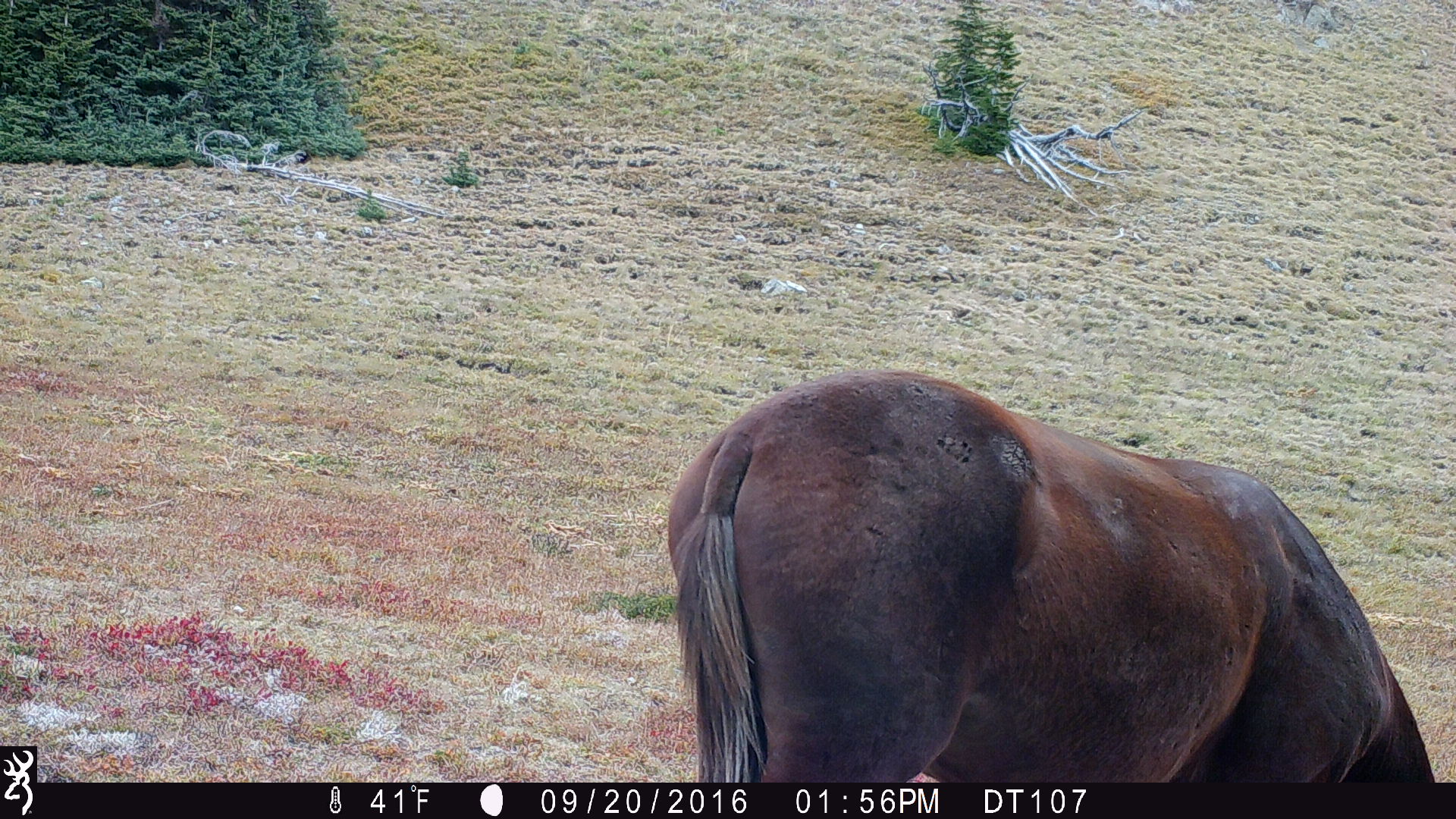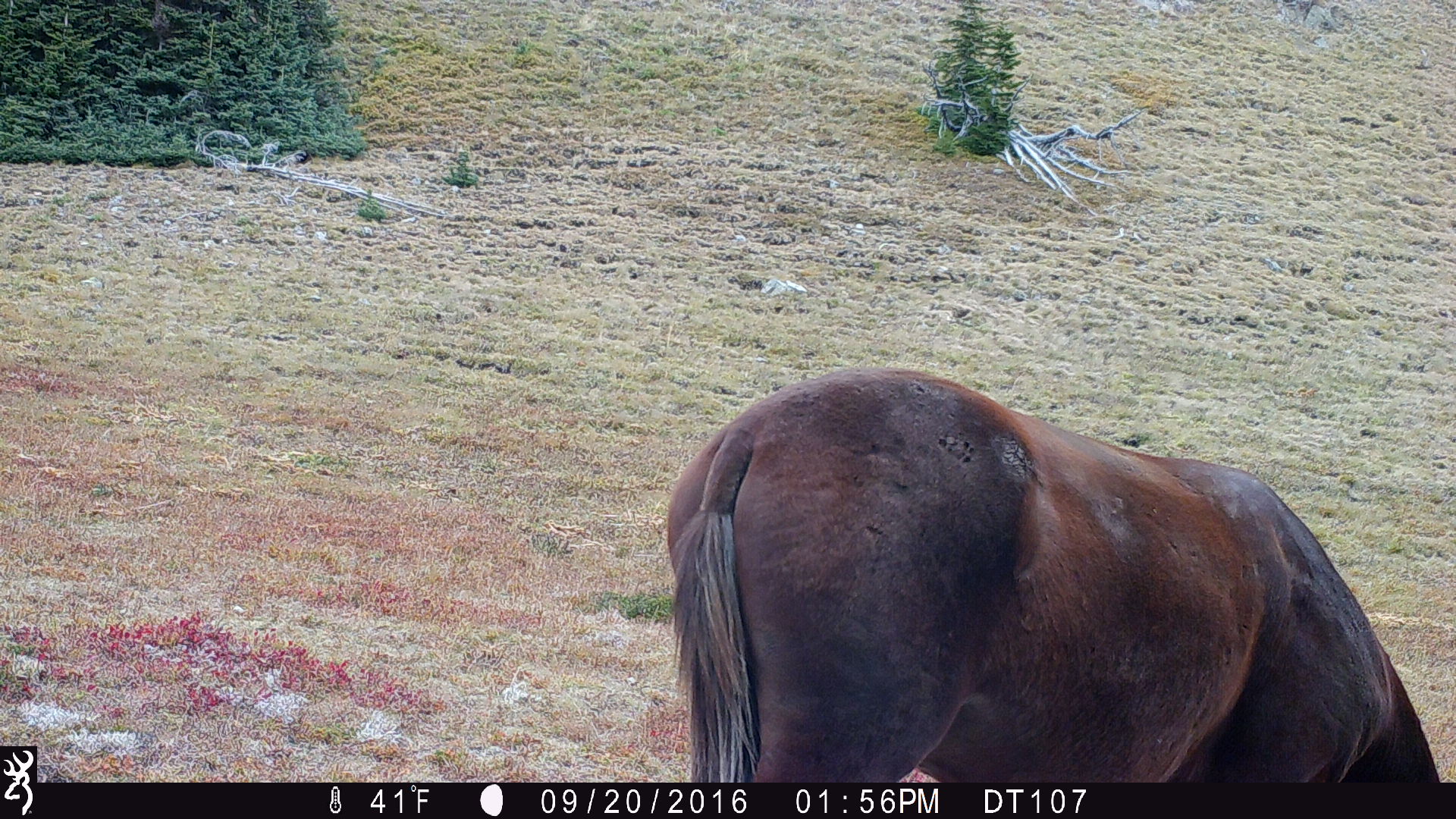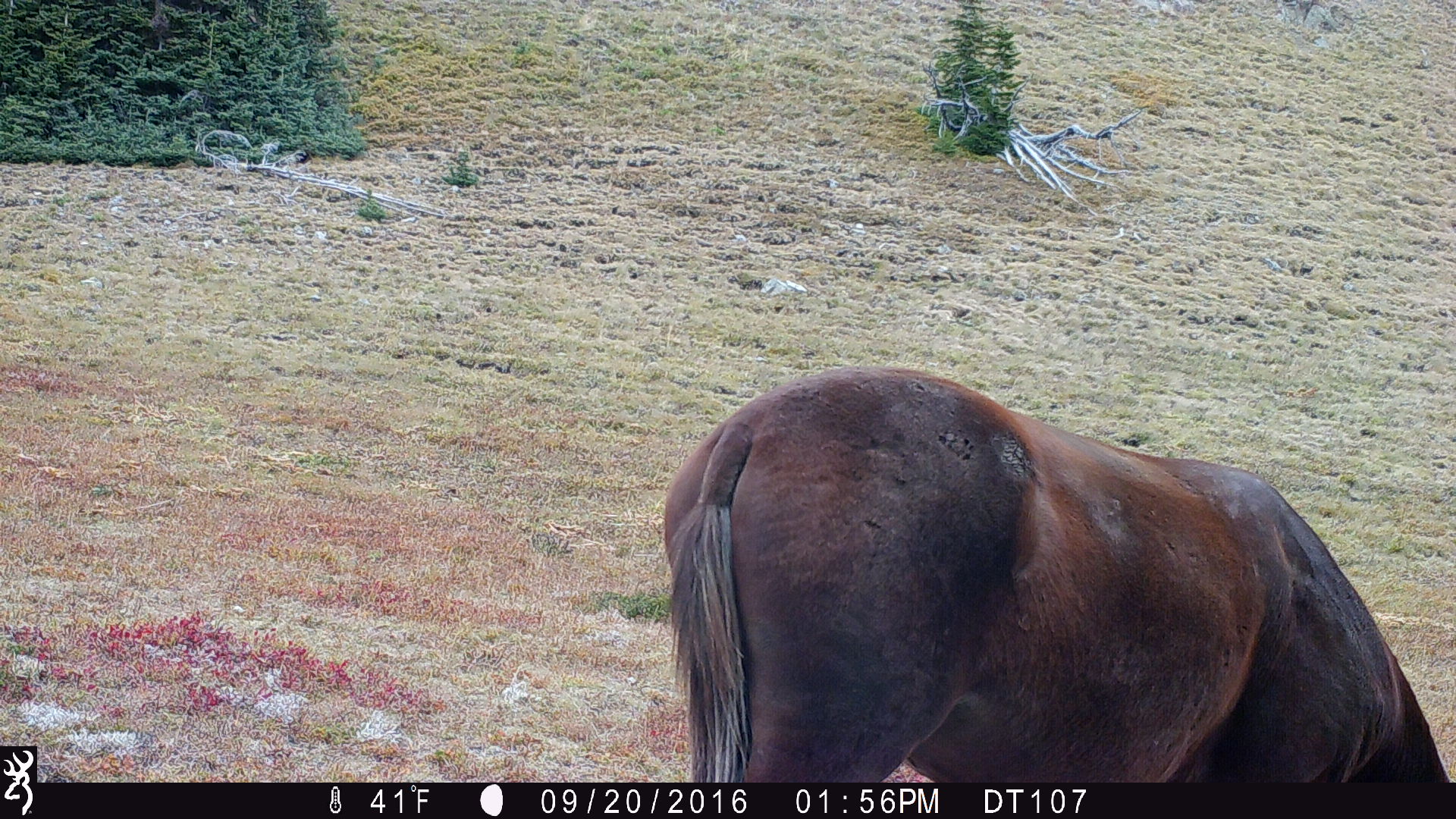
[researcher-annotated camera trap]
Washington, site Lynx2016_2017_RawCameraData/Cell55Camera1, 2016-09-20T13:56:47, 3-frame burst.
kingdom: Animalia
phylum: Chordata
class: Mammalia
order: Perissodactyla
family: Equidae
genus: Equus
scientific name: Equus caballus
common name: domestic horse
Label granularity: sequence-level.